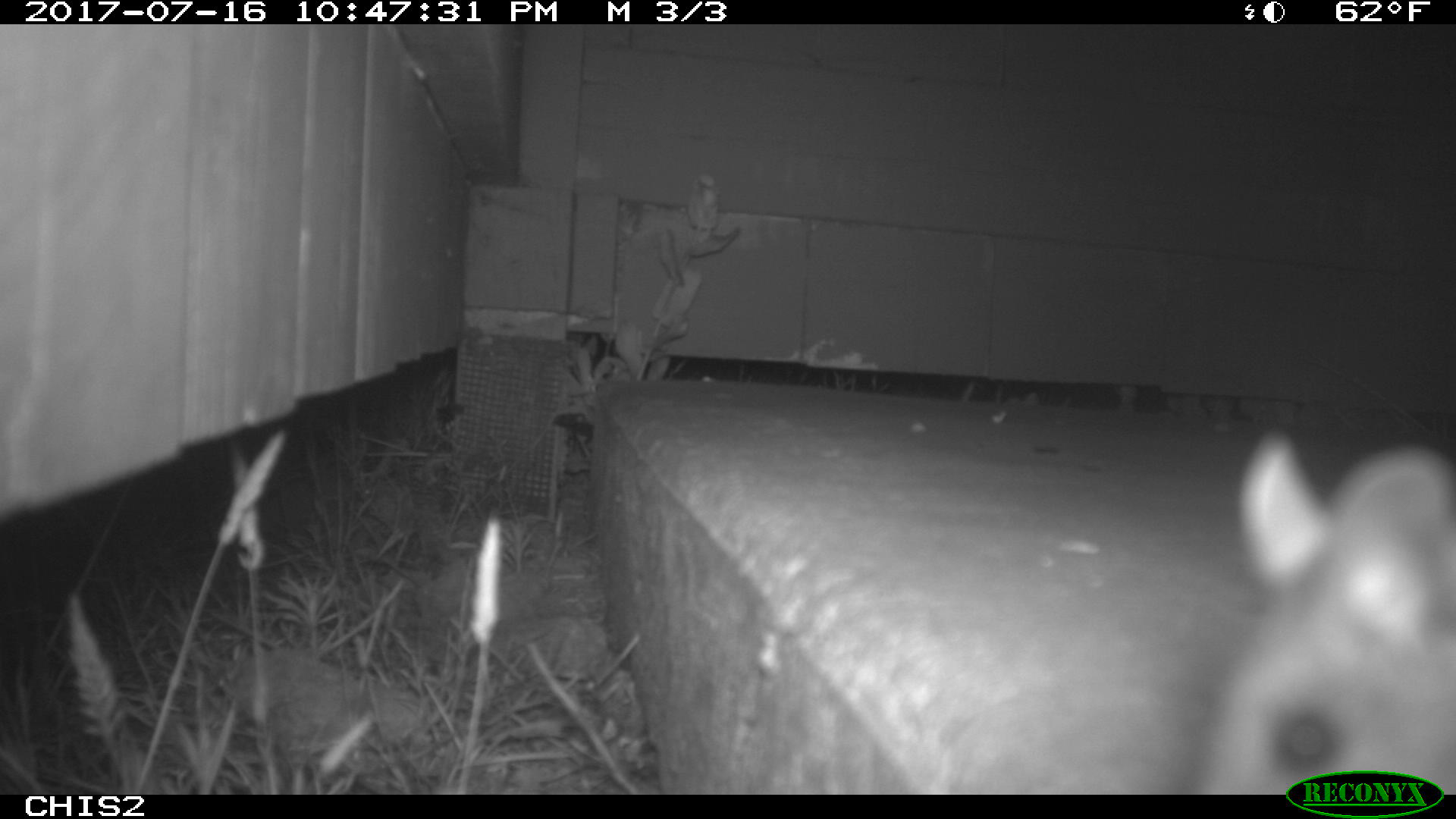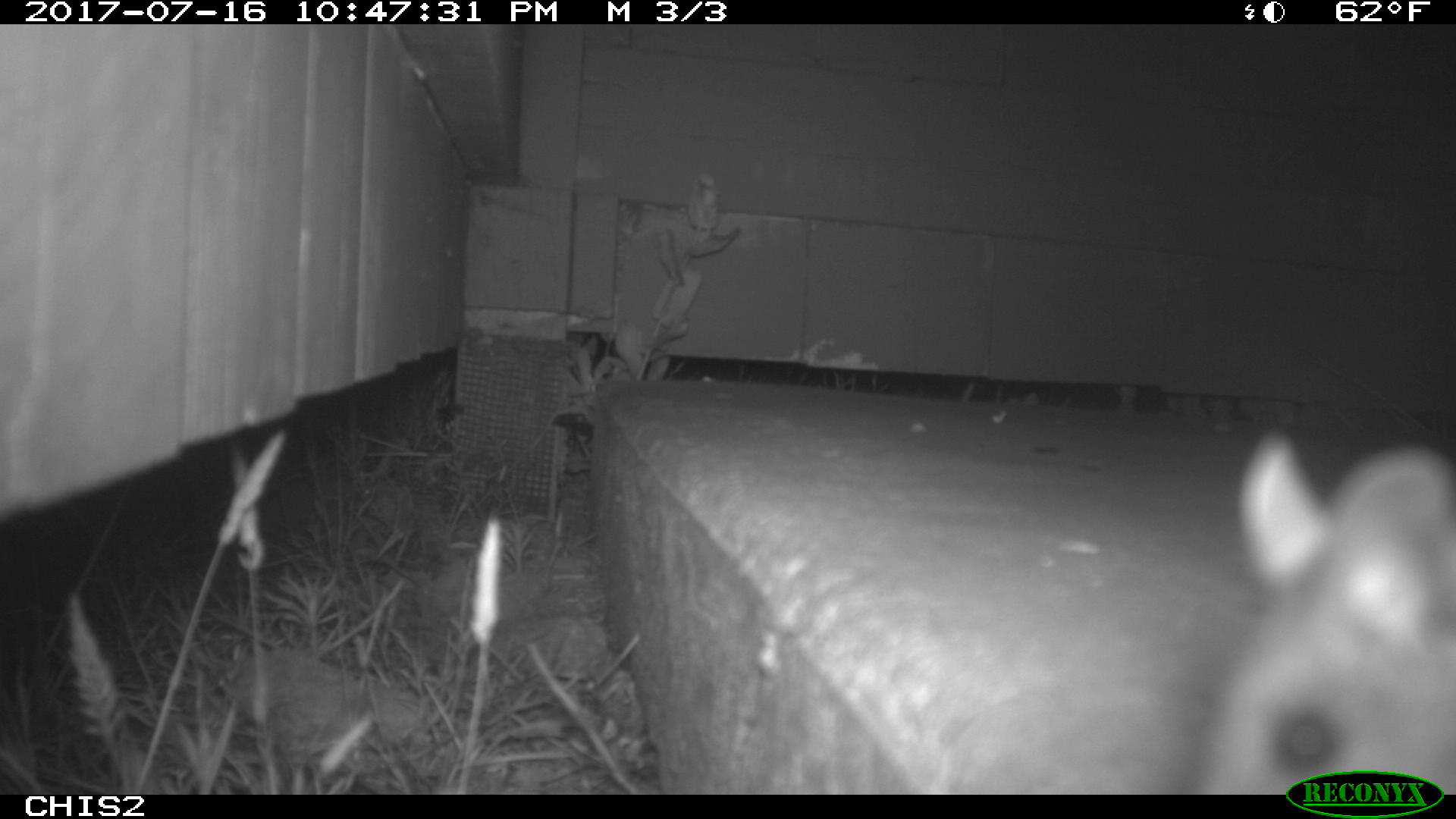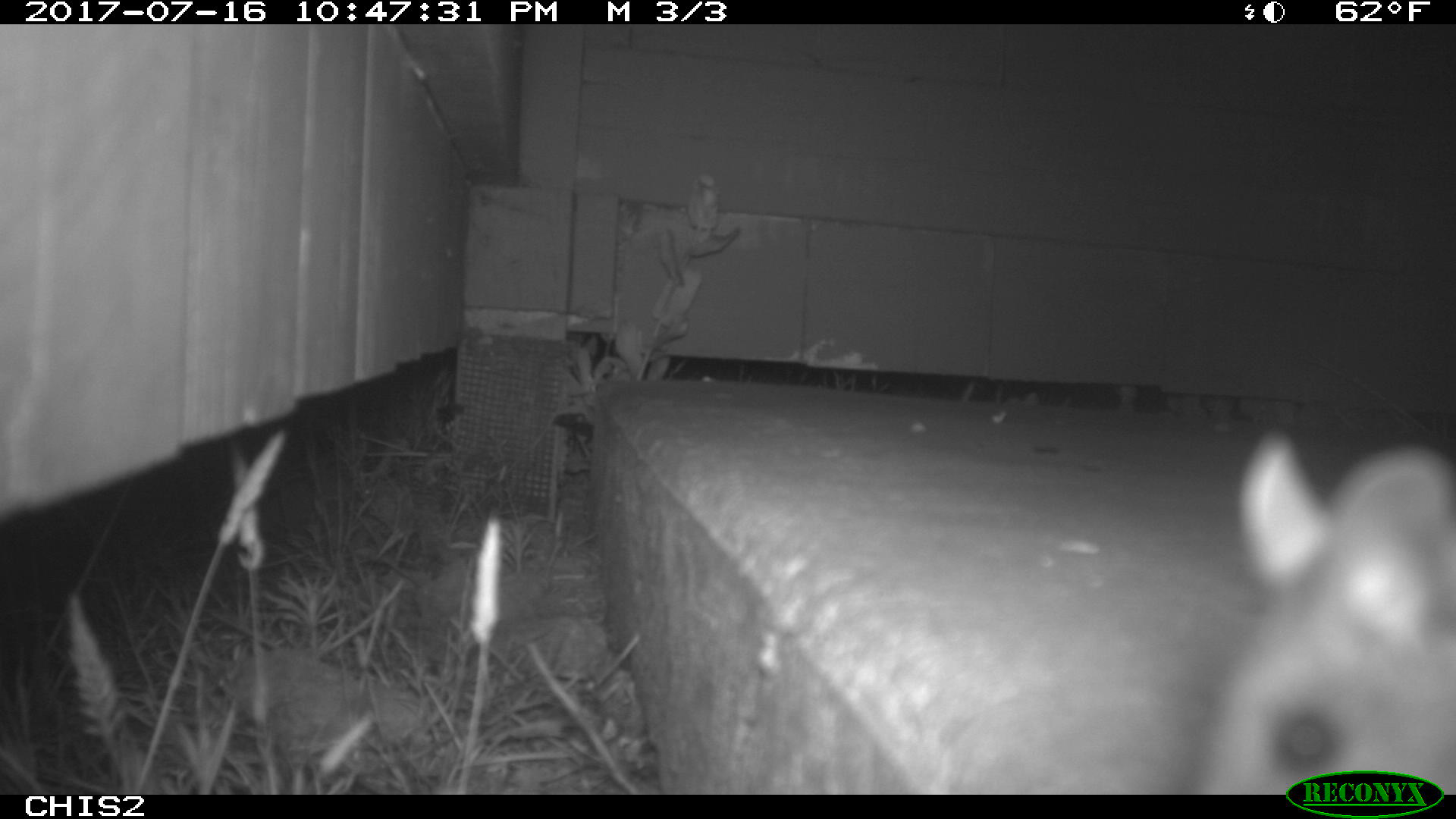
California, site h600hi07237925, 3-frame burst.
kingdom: Animalia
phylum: Chordata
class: Mammalia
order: Rodentia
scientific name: Rodentia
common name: rodent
Rodent (Rodentia).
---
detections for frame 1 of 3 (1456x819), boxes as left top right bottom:
rodent: 1188 426 1455 792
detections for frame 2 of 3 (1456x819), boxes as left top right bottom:
rodent: 1183 429 1455 795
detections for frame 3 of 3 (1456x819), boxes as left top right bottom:
rodent: 1188 429 1455 792